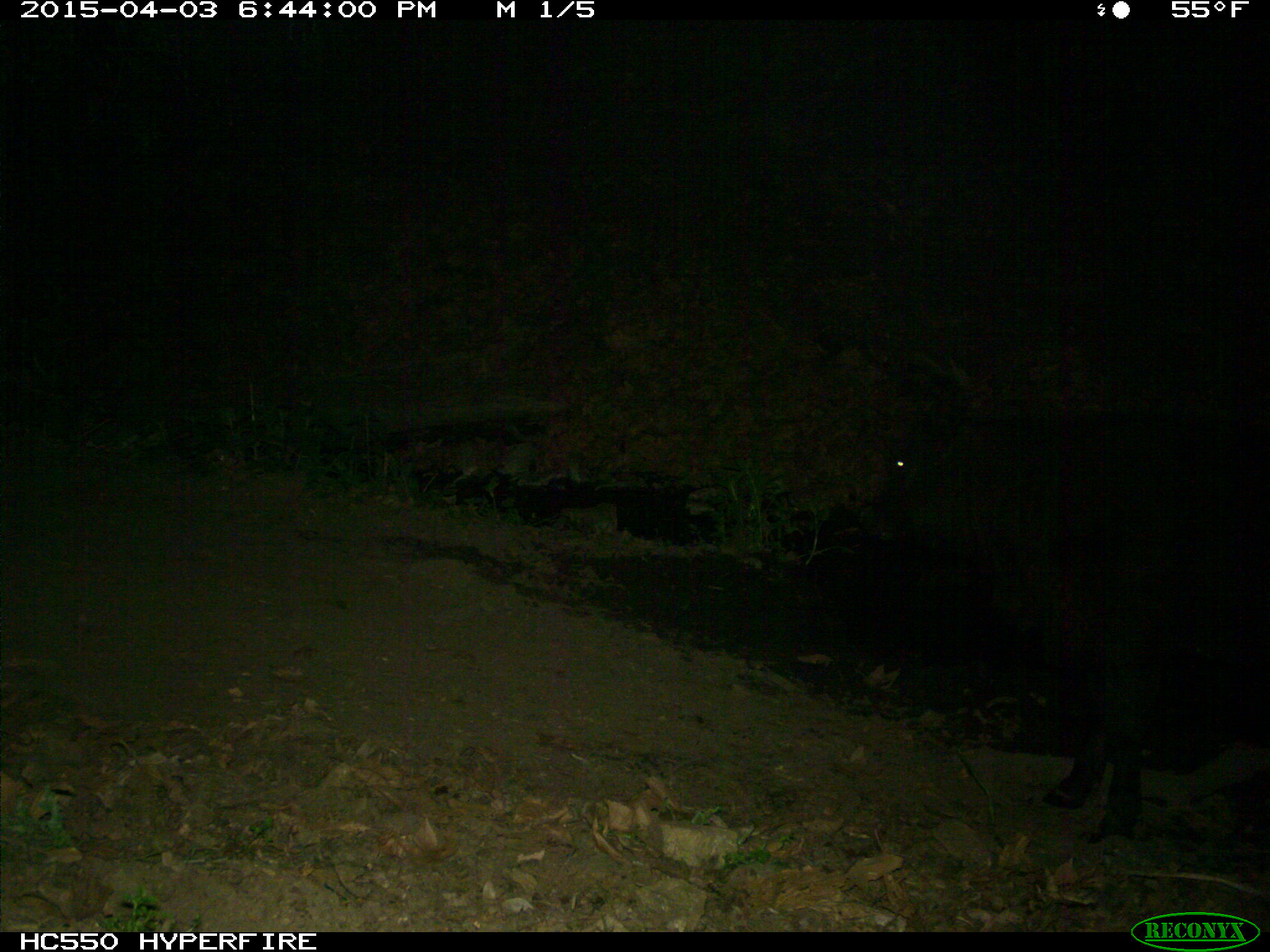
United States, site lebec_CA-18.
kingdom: Animalia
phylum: Chordata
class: Mammalia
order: Artiodactyla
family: Bovidae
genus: Bos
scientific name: Bos taurus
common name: domestic cow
Bos taurus (domestic cow).